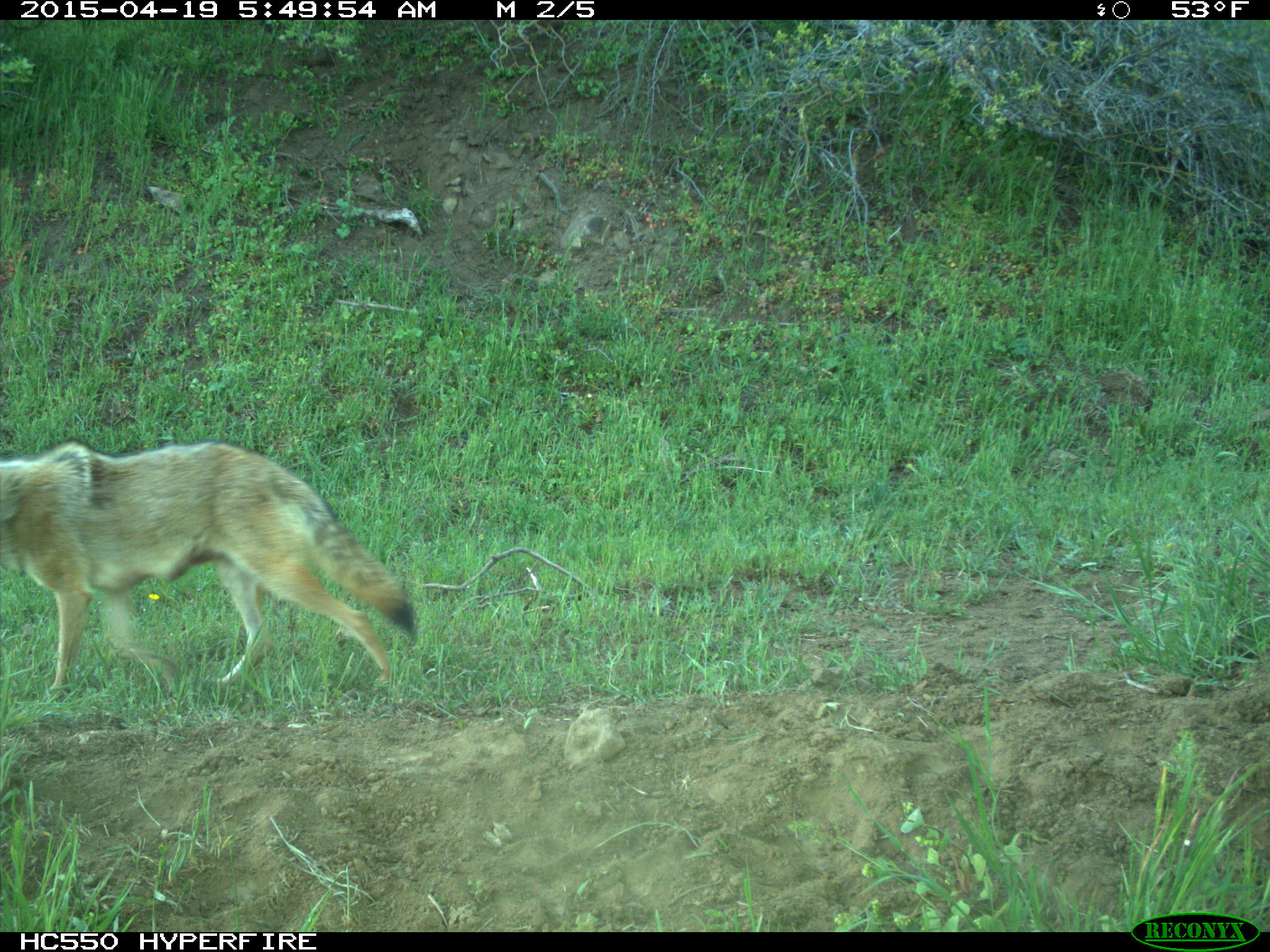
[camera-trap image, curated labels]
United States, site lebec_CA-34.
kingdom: Animalia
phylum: Chordata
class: Mammalia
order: Carnivora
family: Canidae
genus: Canis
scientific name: Canis latrans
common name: coyote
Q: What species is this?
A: Canis latrans (coyote).